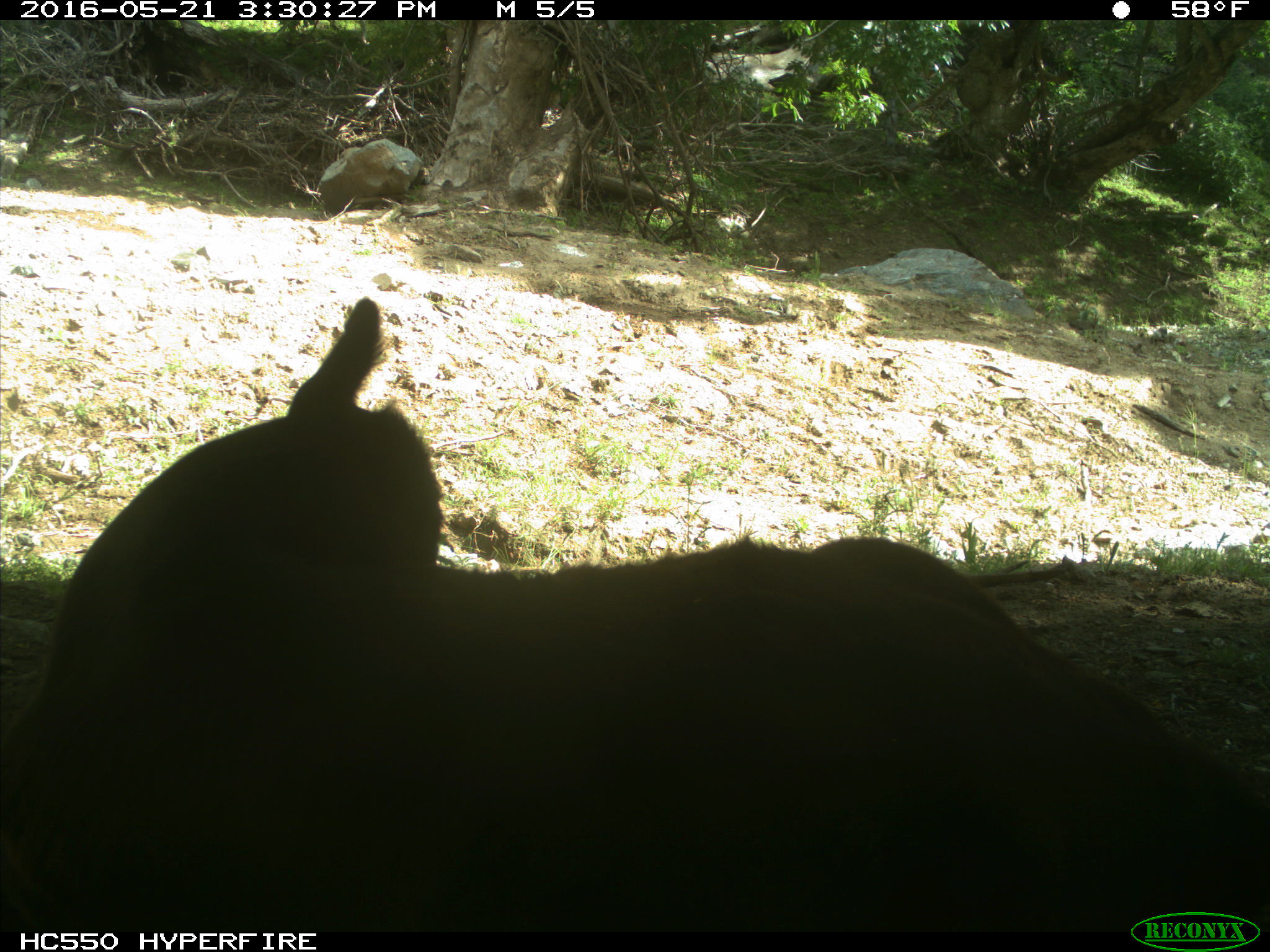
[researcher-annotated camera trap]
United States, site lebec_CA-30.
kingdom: Animalia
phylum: Chordata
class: Mammalia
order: Artiodactyla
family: Bovidae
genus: Bos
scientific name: Bos taurus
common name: domestic cow